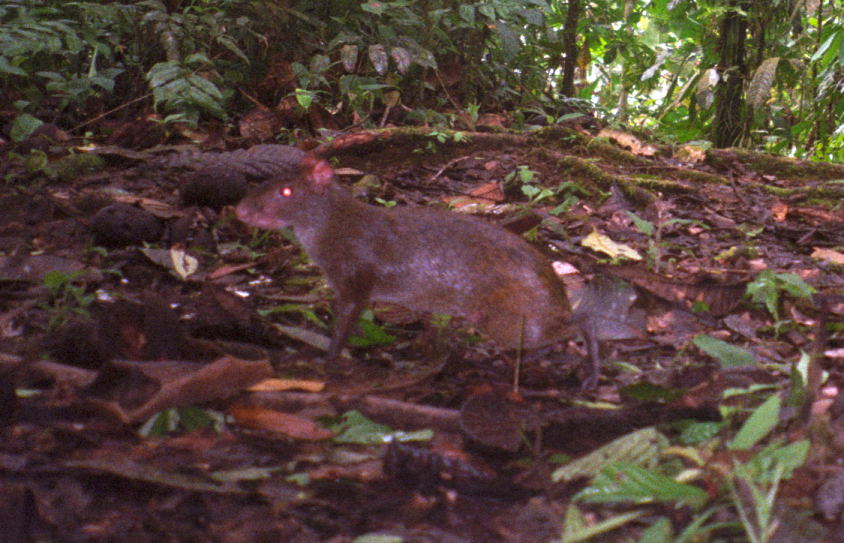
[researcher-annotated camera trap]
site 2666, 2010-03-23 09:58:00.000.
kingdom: Animalia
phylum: Chordata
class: Mammalia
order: Rodentia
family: Dasyproctidae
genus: Dasyprocta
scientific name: Dasyprocta punctata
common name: central american agouti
Dasyprocta punctata (central american agouti).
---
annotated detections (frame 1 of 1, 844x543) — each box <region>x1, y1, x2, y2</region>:
dasyprocta punctata: <region>231, 149, 576, 372</region>